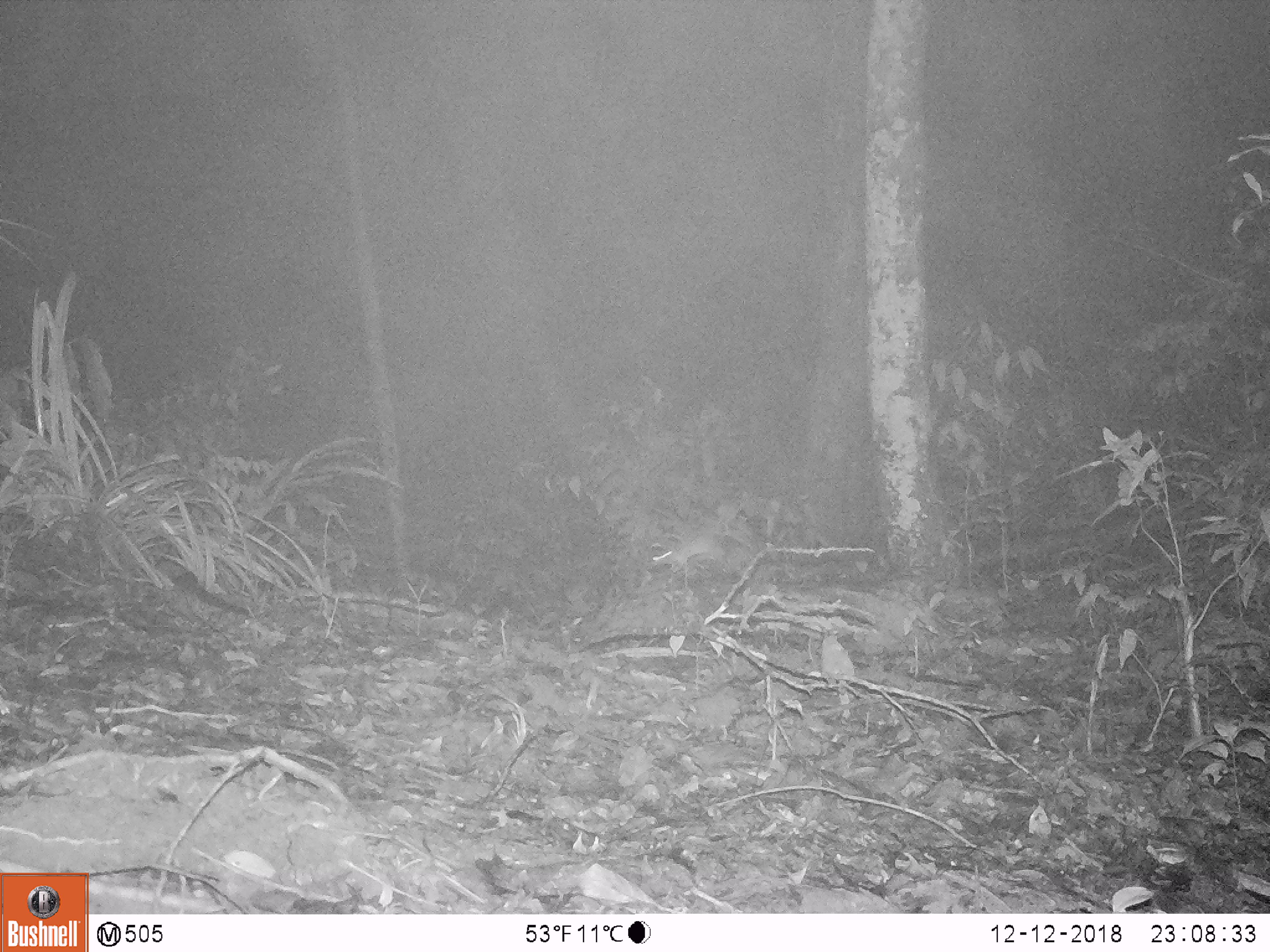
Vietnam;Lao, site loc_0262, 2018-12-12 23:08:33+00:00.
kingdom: Animalia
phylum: Chordata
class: Mammalia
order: Rodentia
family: Muridae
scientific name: Muridae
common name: old-world mice and rats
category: unidentified murid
Unidentified murid (old-world mice and rats) (Muridae). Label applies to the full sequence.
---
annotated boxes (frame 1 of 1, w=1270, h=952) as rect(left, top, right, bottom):
unidentified murid: rect(649, 531, 723, 572)